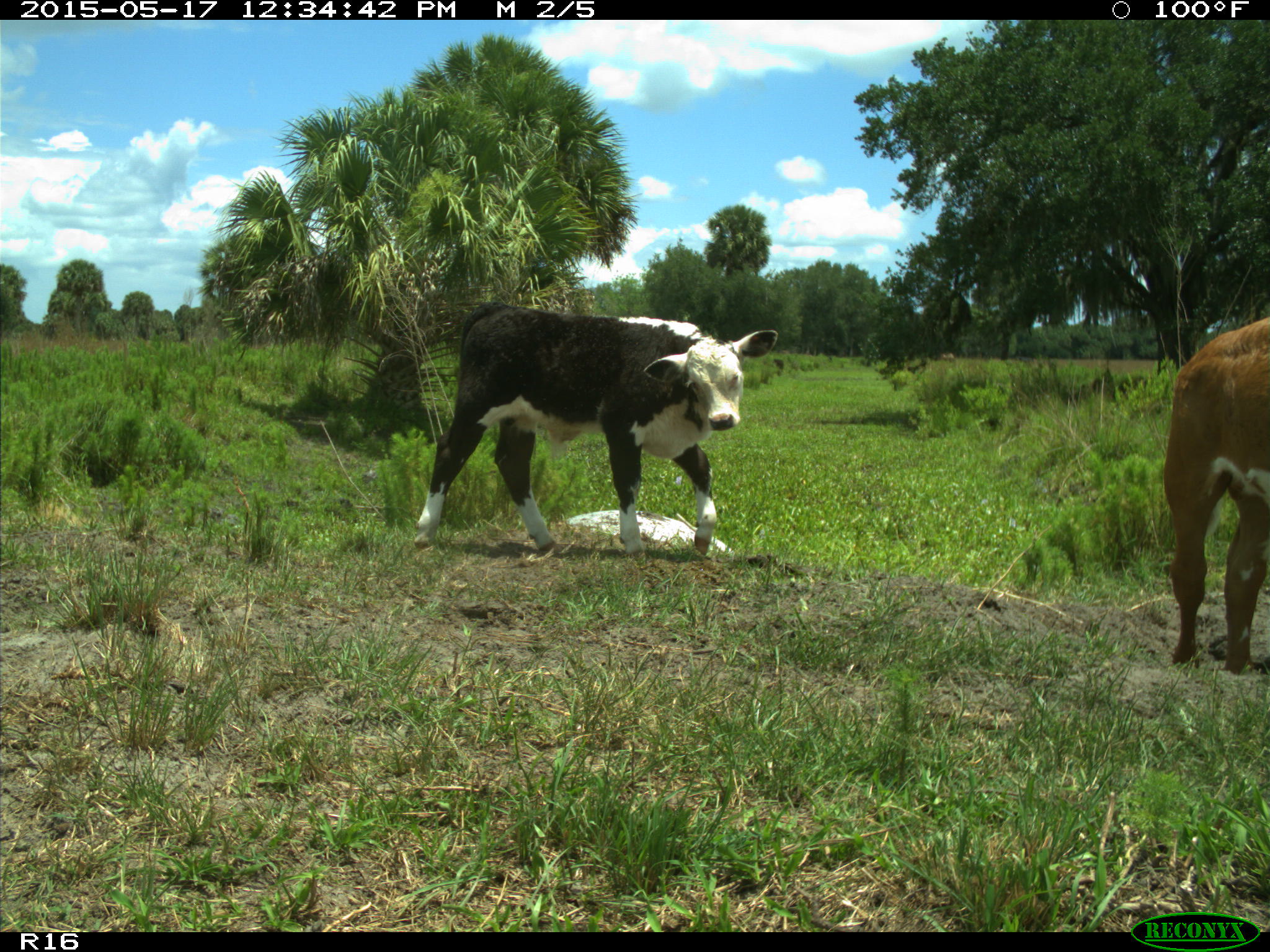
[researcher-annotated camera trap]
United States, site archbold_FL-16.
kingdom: Animalia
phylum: Chordata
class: Mammalia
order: Artiodactyla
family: Bovidae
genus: Bos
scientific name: Bos taurus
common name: domestic cow